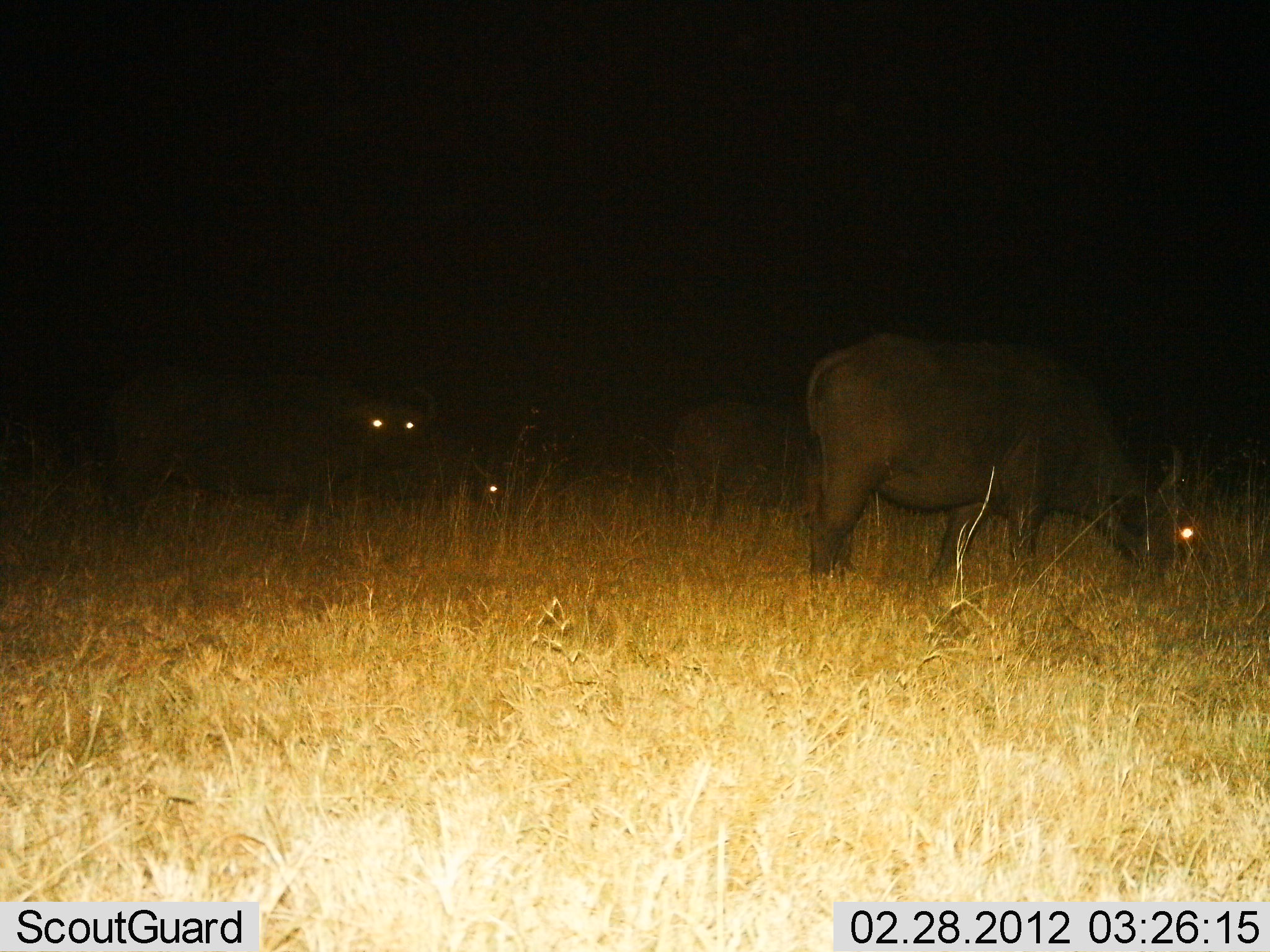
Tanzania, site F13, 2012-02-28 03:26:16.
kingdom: Animalia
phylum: Chordata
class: Mammalia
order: Artiodactyla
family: Bovidae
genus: Syncerus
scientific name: Syncerus caffer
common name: cape buffalo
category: buffalo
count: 4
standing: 61%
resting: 9%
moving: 0%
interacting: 0%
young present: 0%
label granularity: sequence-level